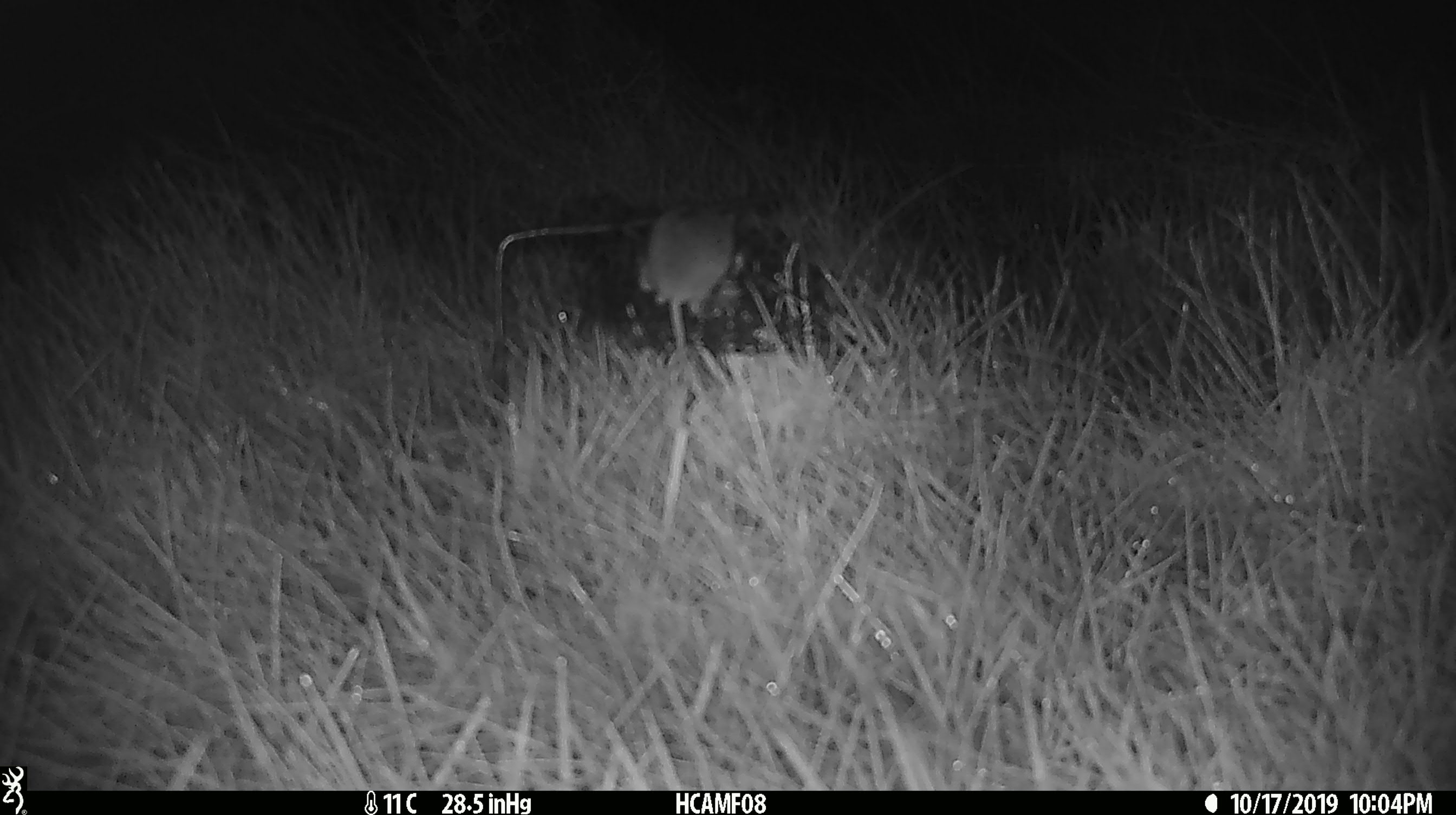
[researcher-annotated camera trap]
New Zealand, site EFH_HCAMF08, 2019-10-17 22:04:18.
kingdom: Animalia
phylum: Chordata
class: Mammalia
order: Rodentia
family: Muridae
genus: Mus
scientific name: Mus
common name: mouse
Mouse (Mus).